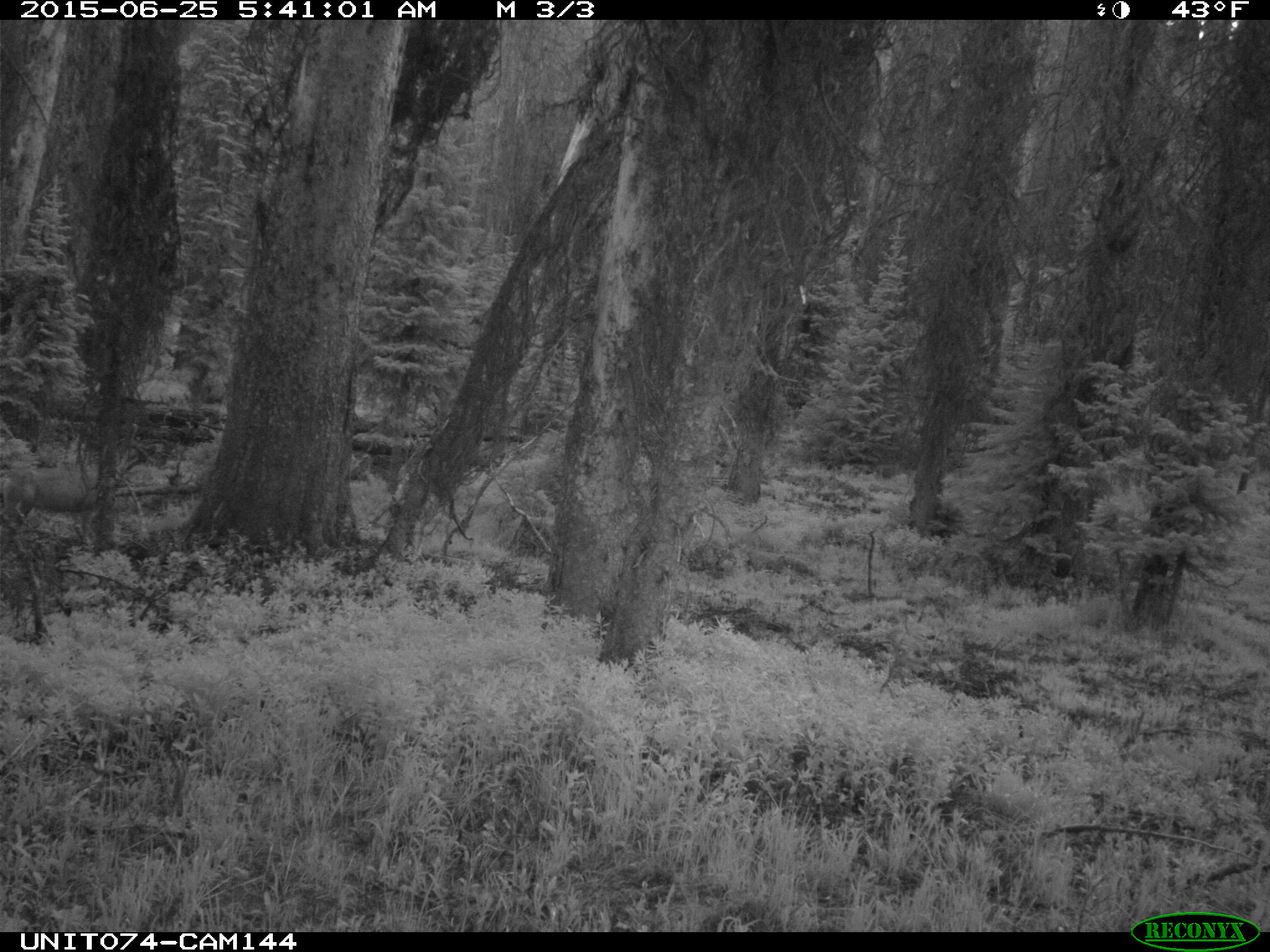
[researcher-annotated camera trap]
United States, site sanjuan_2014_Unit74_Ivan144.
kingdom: Animalia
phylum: Chordata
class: Mammalia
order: Artiodactyla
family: Cervidae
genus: Odocoileus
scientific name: Odocoileus hemionus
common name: mule deer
Odocoileus hemionus (mule deer).